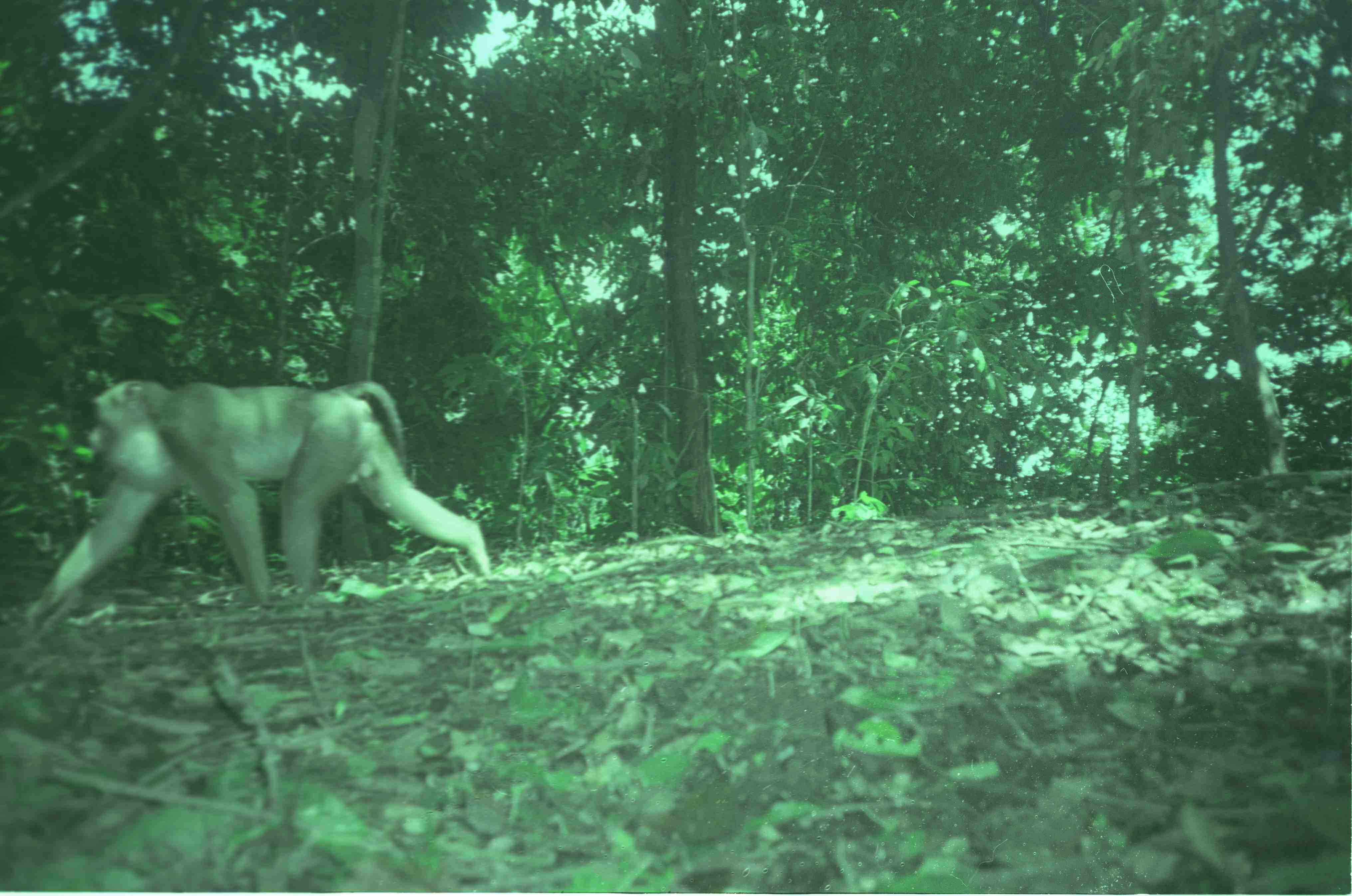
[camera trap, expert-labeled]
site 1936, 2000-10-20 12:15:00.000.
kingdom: Animalia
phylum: Chordata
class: Mammalia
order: Primates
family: Cercopithecidae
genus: Macaca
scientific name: Macaca nemestrina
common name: southern pig-tailed macaque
Macaca nemestrina (southern pig-tailed macaque), count 1.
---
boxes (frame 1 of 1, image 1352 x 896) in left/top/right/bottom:
macaca nemestrina: 5/377/491/638